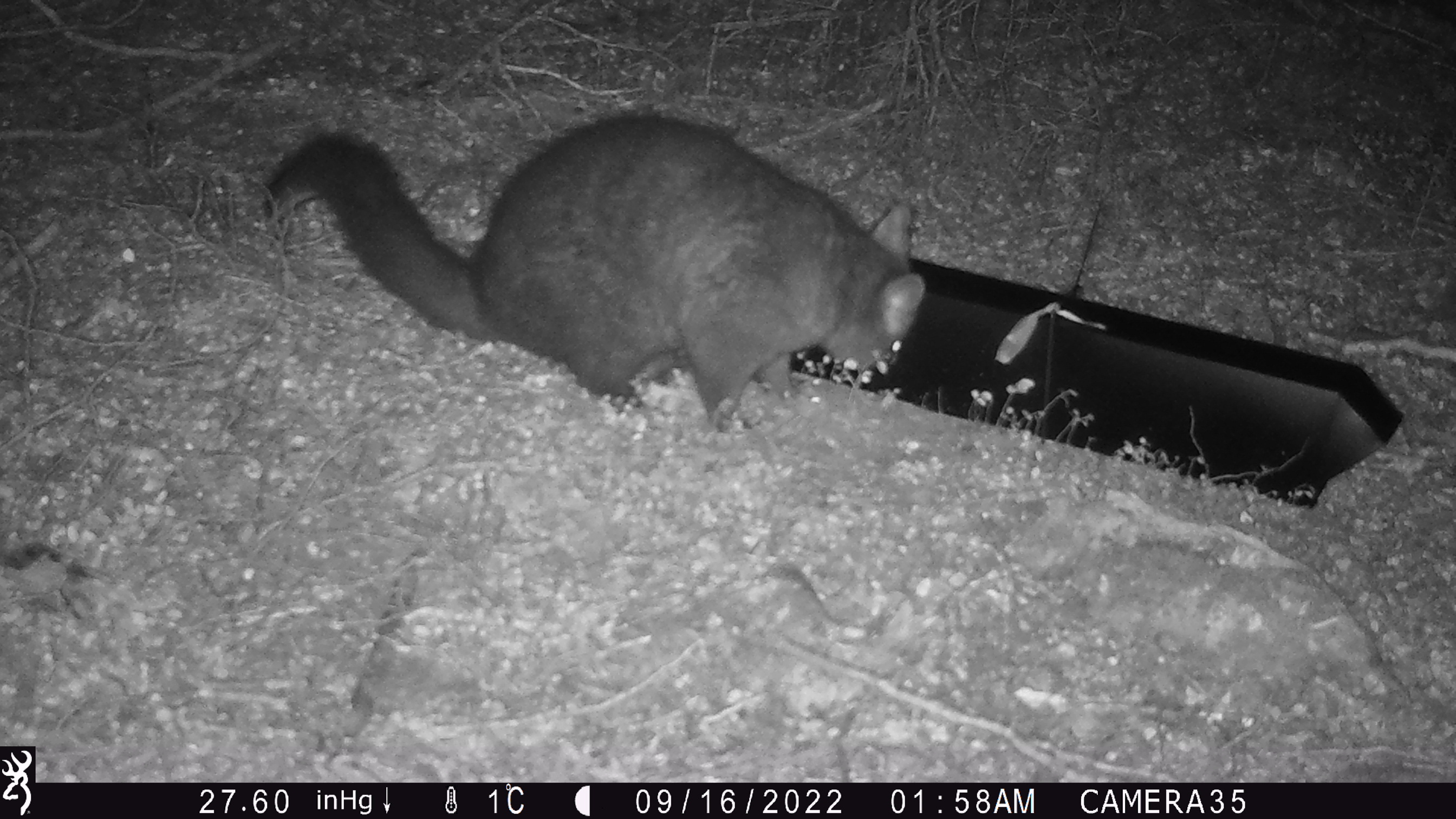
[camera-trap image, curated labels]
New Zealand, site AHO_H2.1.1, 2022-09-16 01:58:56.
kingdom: Animalia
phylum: Chordata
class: Mammalia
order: Diprotodontia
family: Phalangeridae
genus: Trichosurus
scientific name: Trichosurus vulpecula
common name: common brushtail possum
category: possum